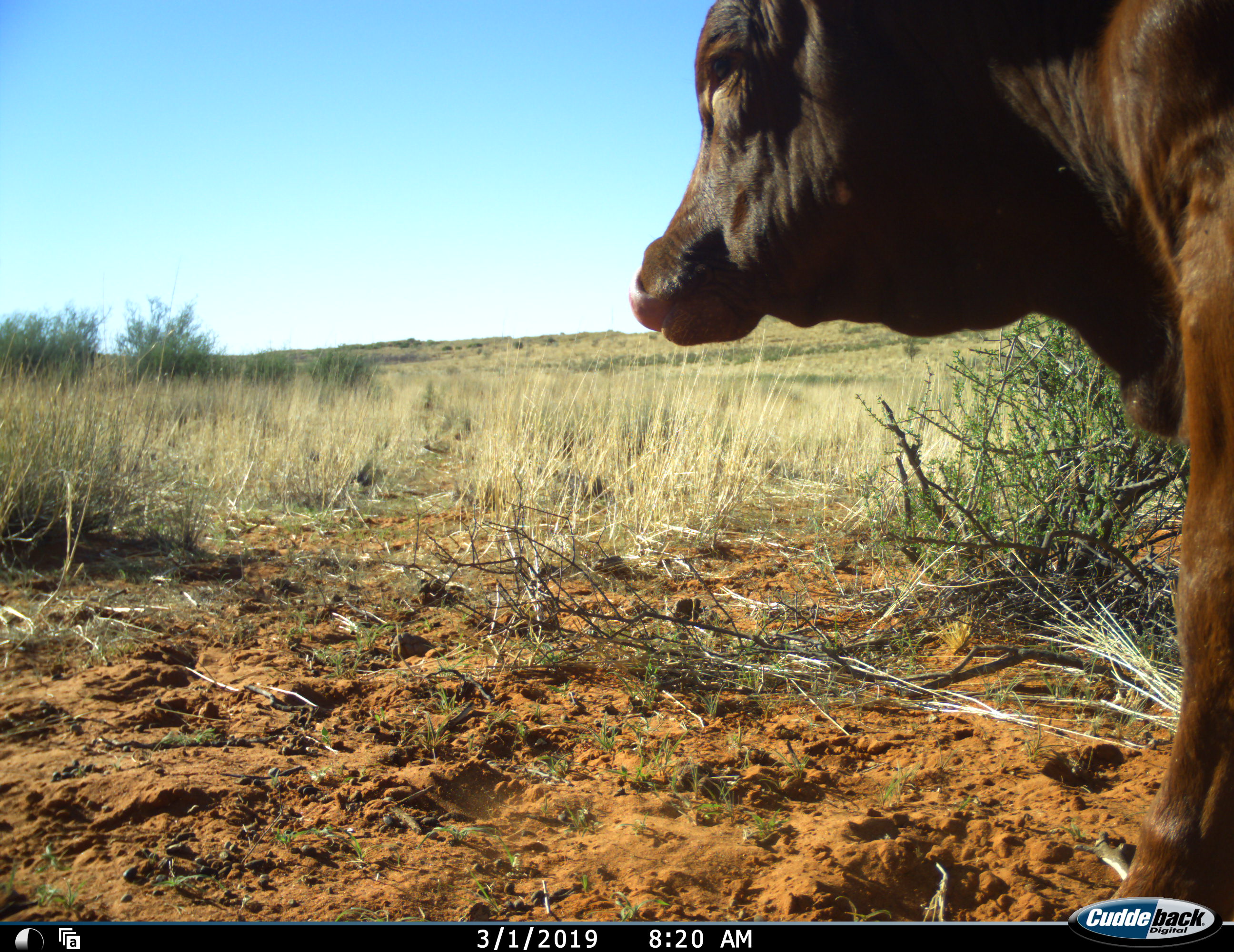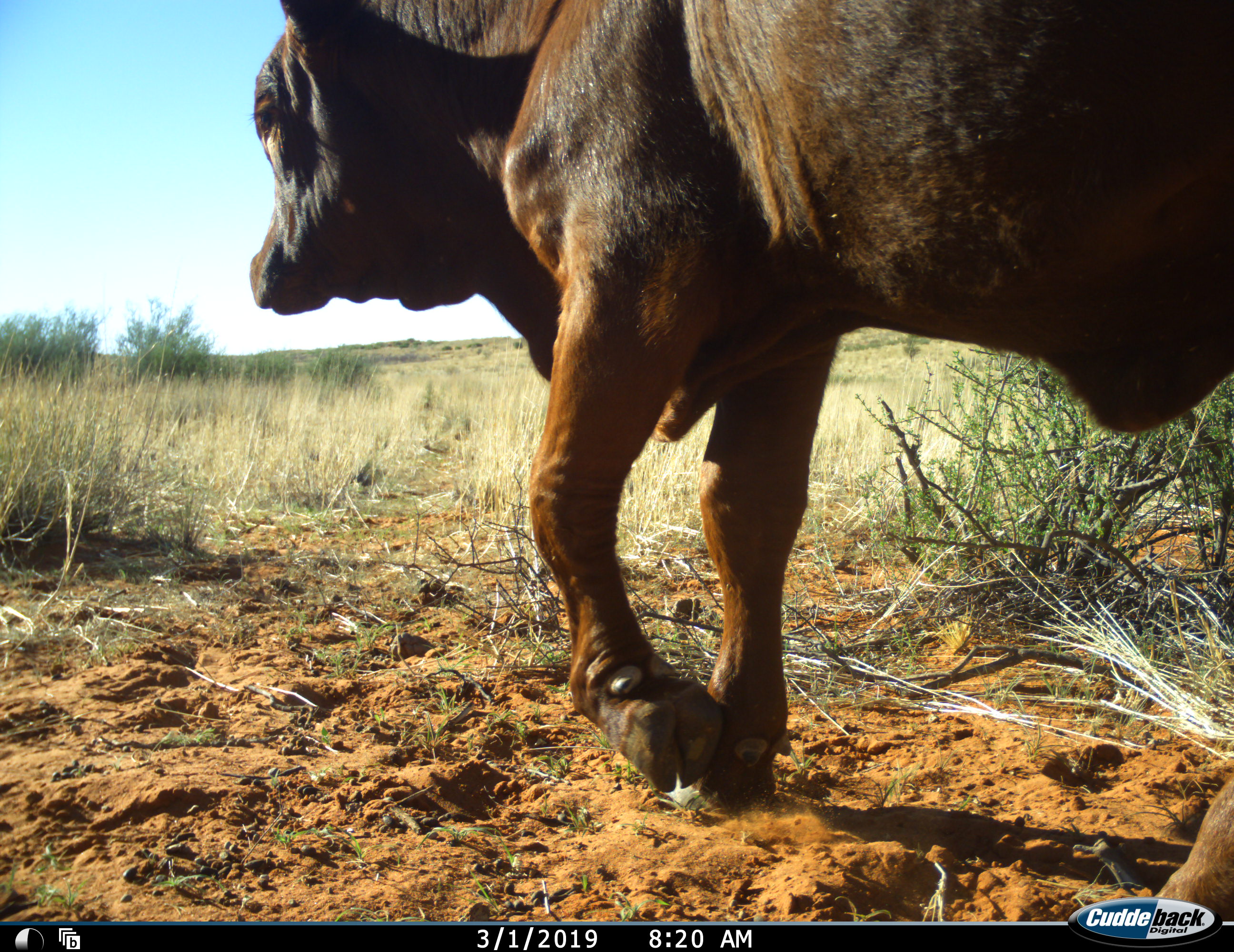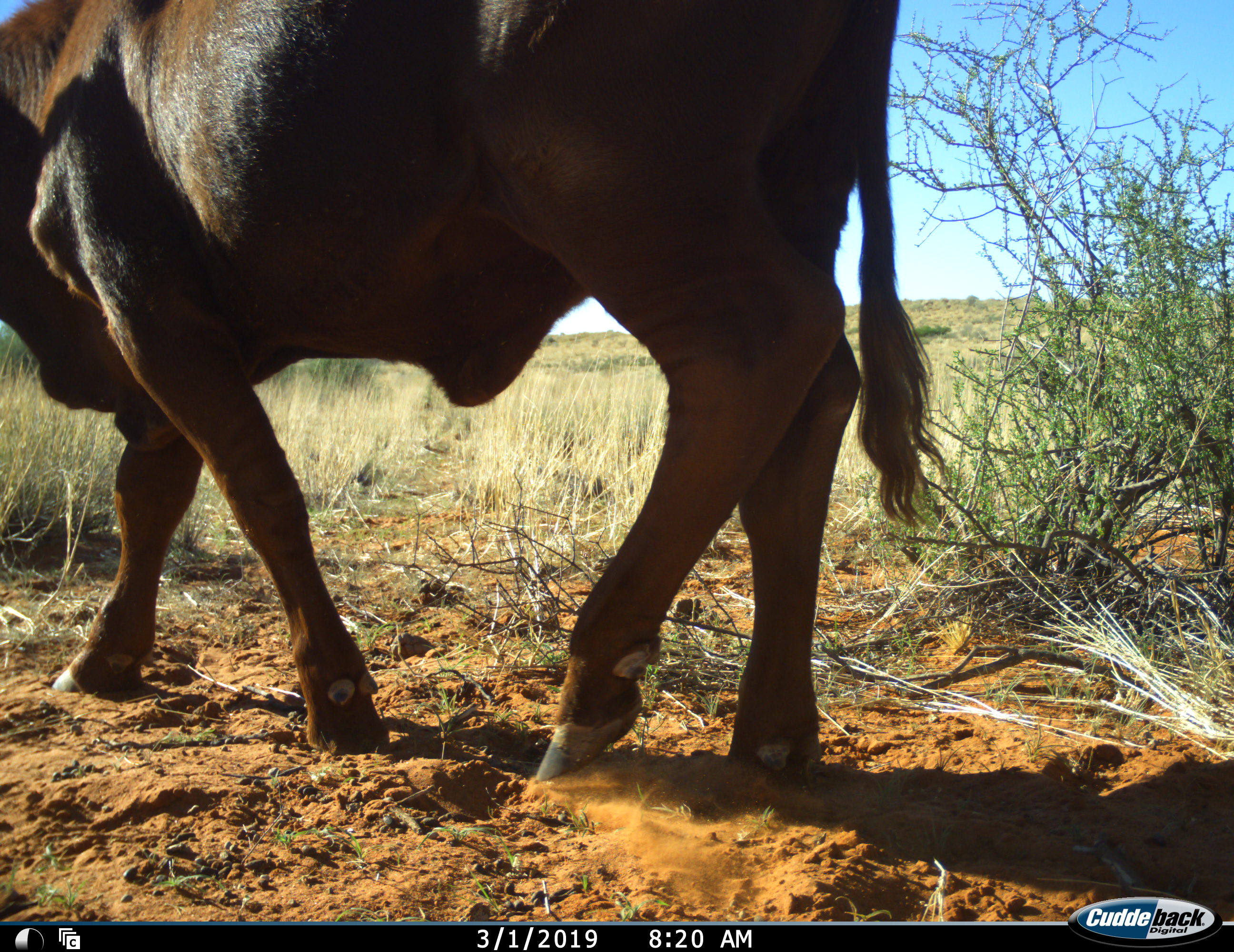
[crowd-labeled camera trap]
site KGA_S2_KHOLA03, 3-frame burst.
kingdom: Animalia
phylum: Chordata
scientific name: Vertebrata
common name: domestic animal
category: domesticanimal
Domesticanimal (domestic animal) (Vertebrata), count 1. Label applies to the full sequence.